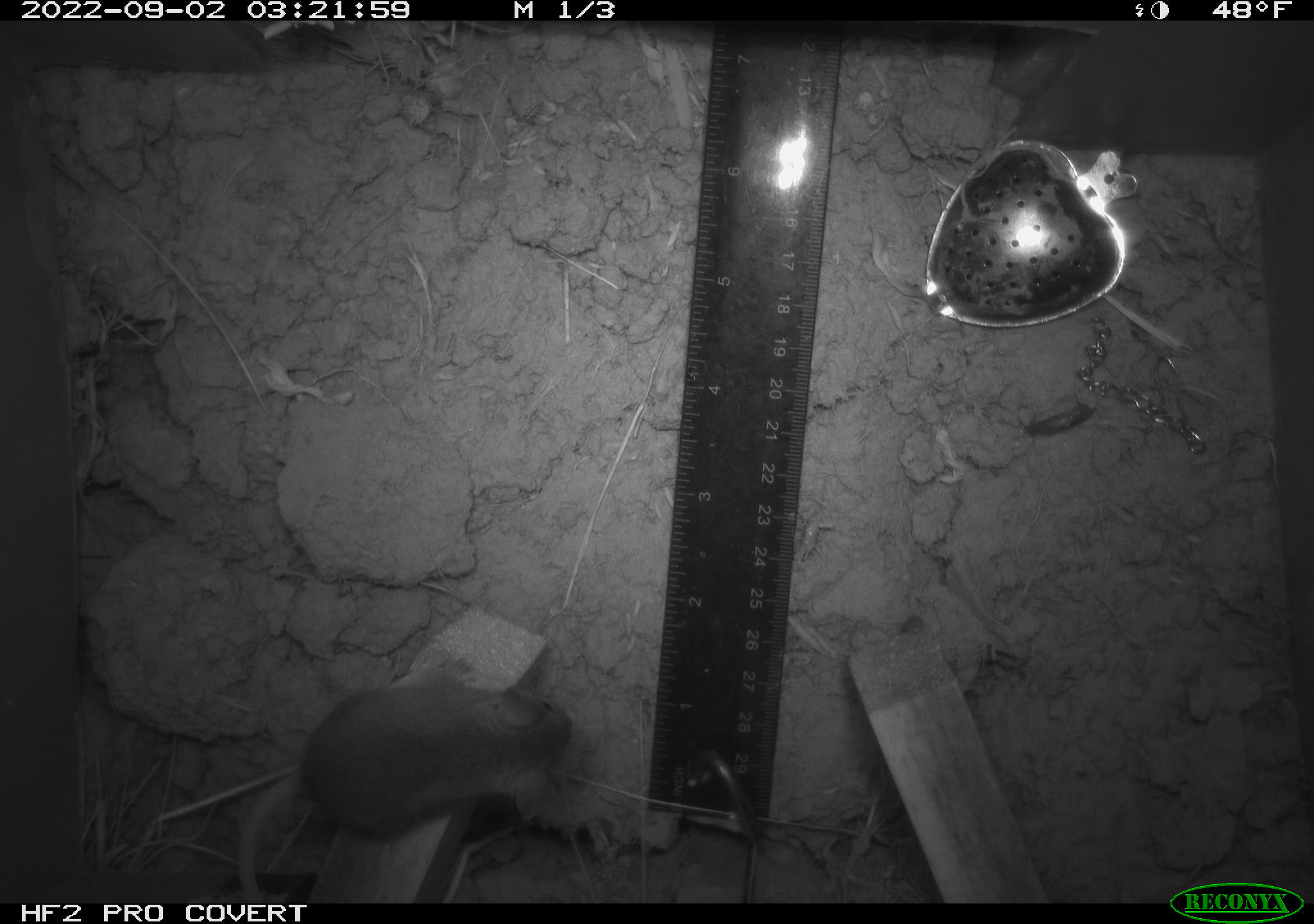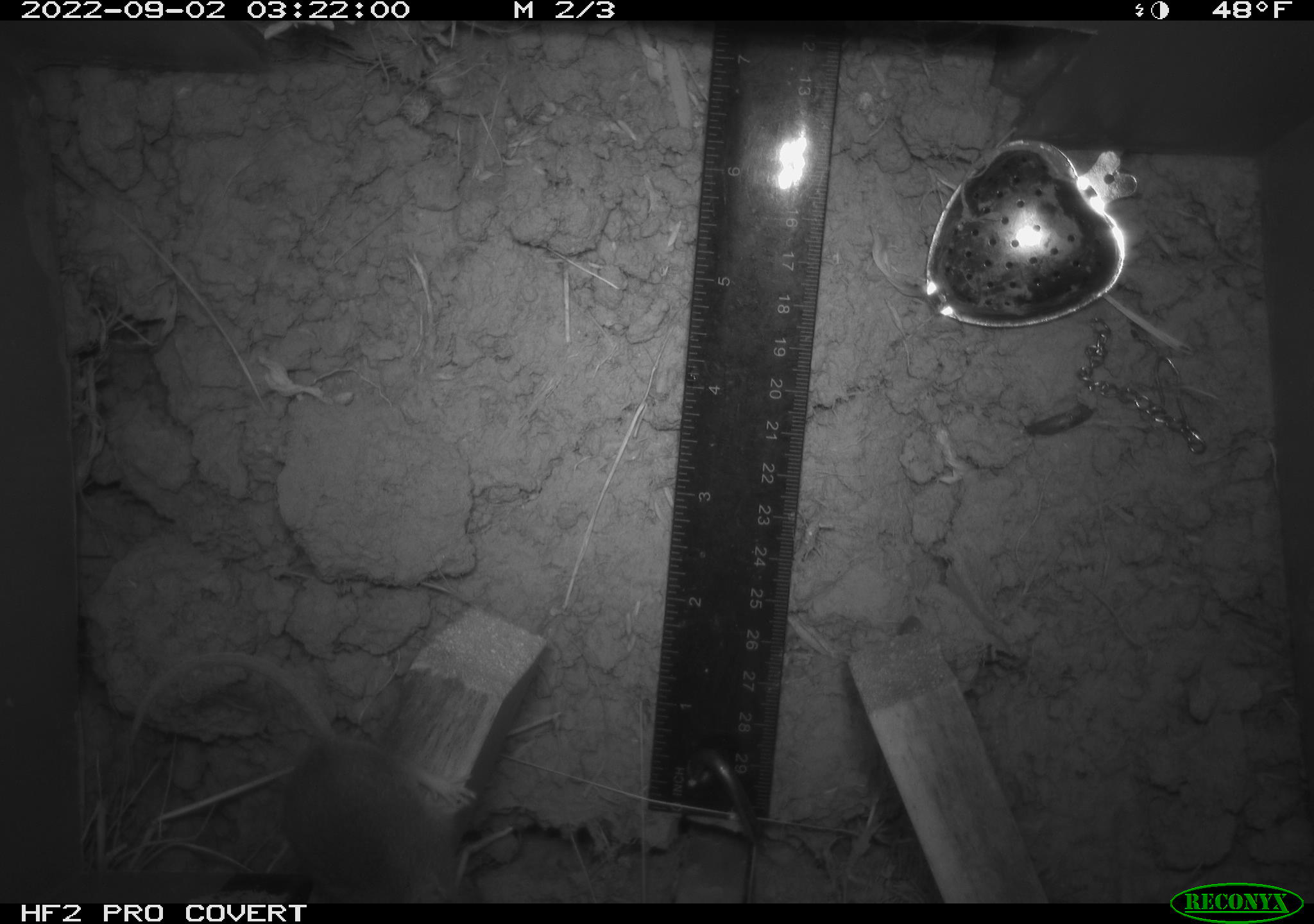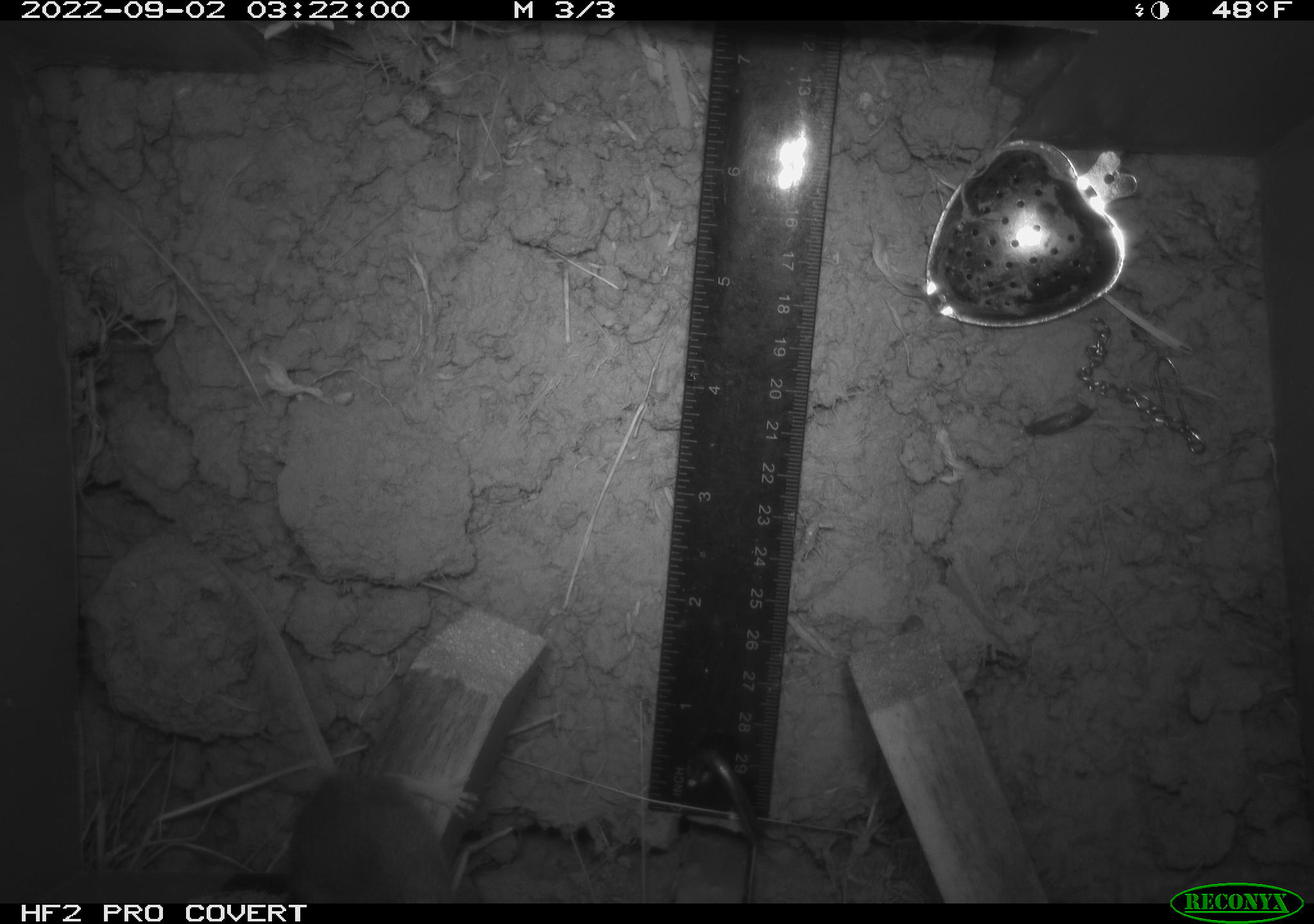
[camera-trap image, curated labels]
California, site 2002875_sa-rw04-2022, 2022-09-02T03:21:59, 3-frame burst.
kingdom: Animalia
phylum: Chordata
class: Mammalia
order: Rodentia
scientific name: Rodentia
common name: mouse species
Mouse species (Rodentia).